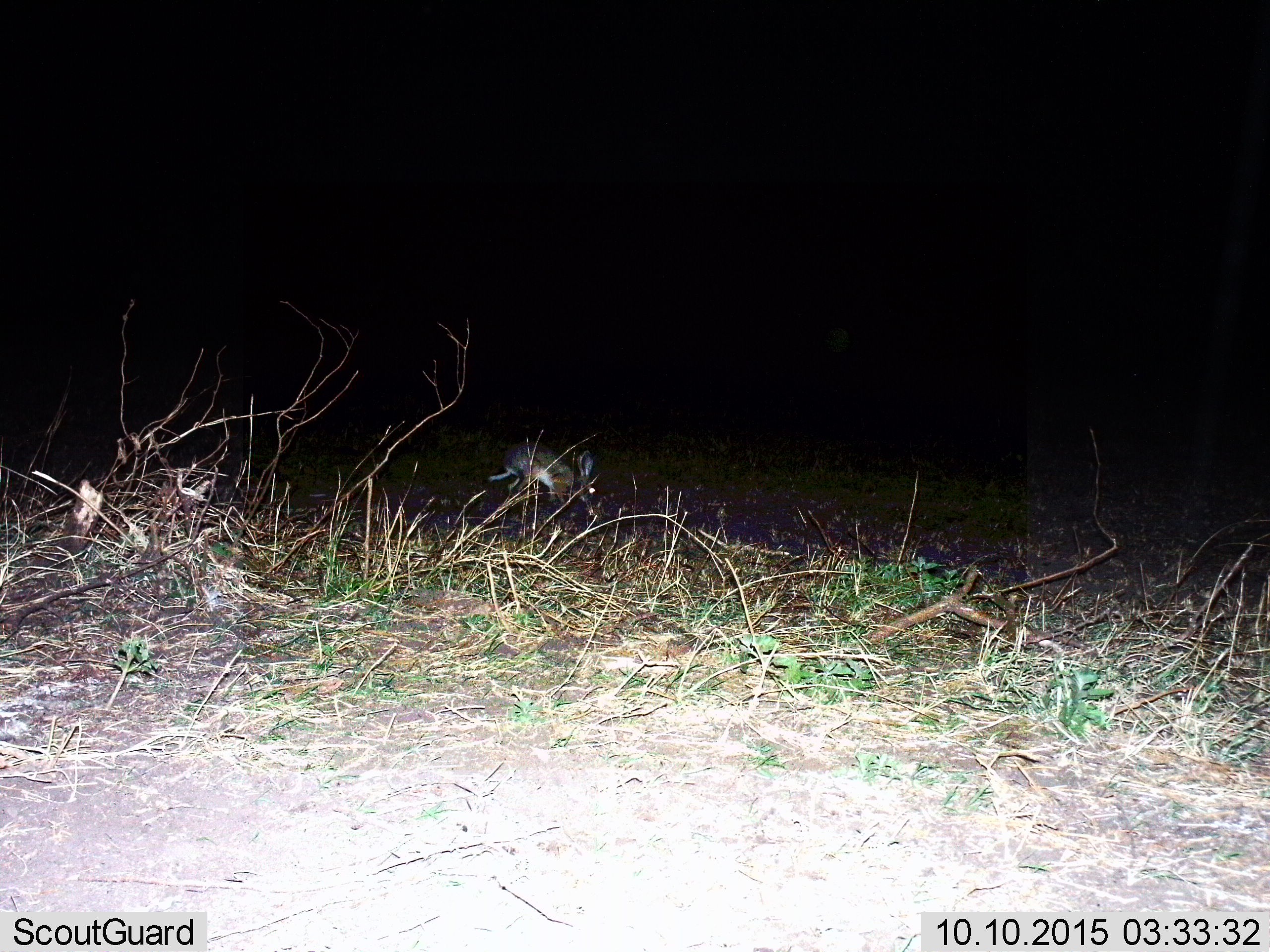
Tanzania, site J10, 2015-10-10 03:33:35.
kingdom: Animalia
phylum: Chordata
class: Mammalia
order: Lagomorpha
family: Leporidae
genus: Lepus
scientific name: Lepus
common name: hare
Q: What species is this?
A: Hare (Lepus).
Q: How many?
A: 1.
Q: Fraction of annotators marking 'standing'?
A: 0%.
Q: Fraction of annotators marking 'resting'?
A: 0%.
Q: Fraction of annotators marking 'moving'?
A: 67%.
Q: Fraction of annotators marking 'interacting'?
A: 0%.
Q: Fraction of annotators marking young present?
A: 0%.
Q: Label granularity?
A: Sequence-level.